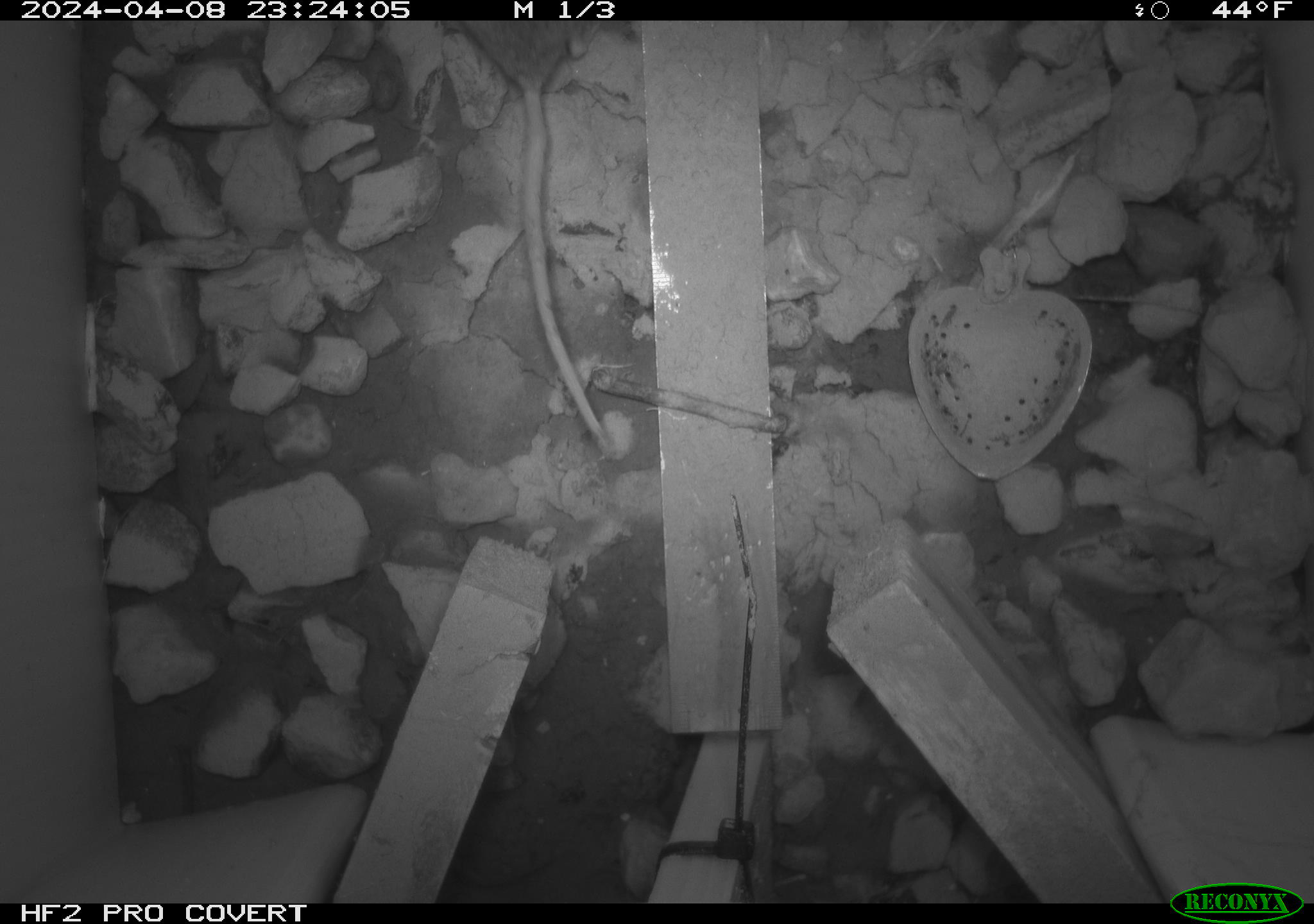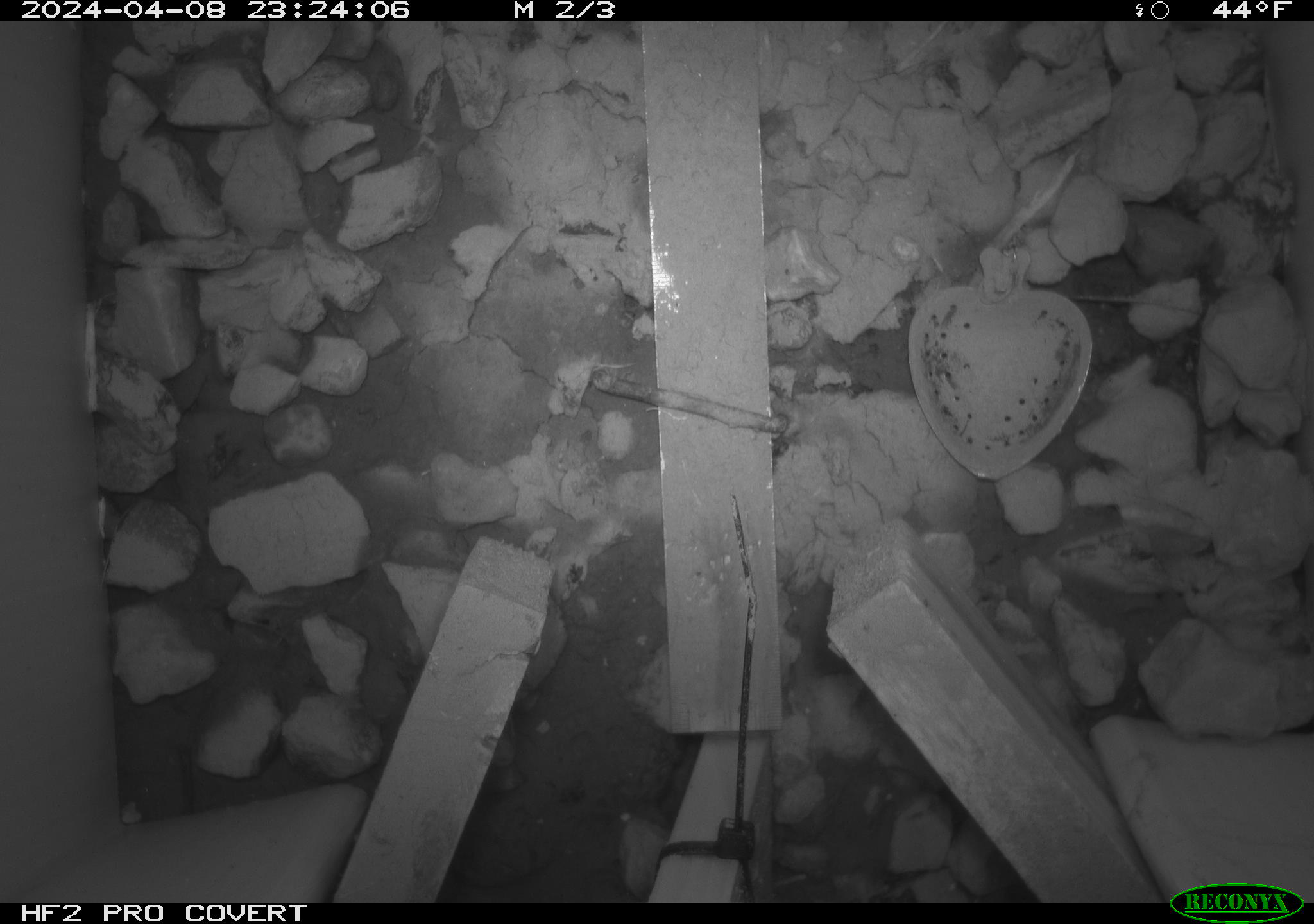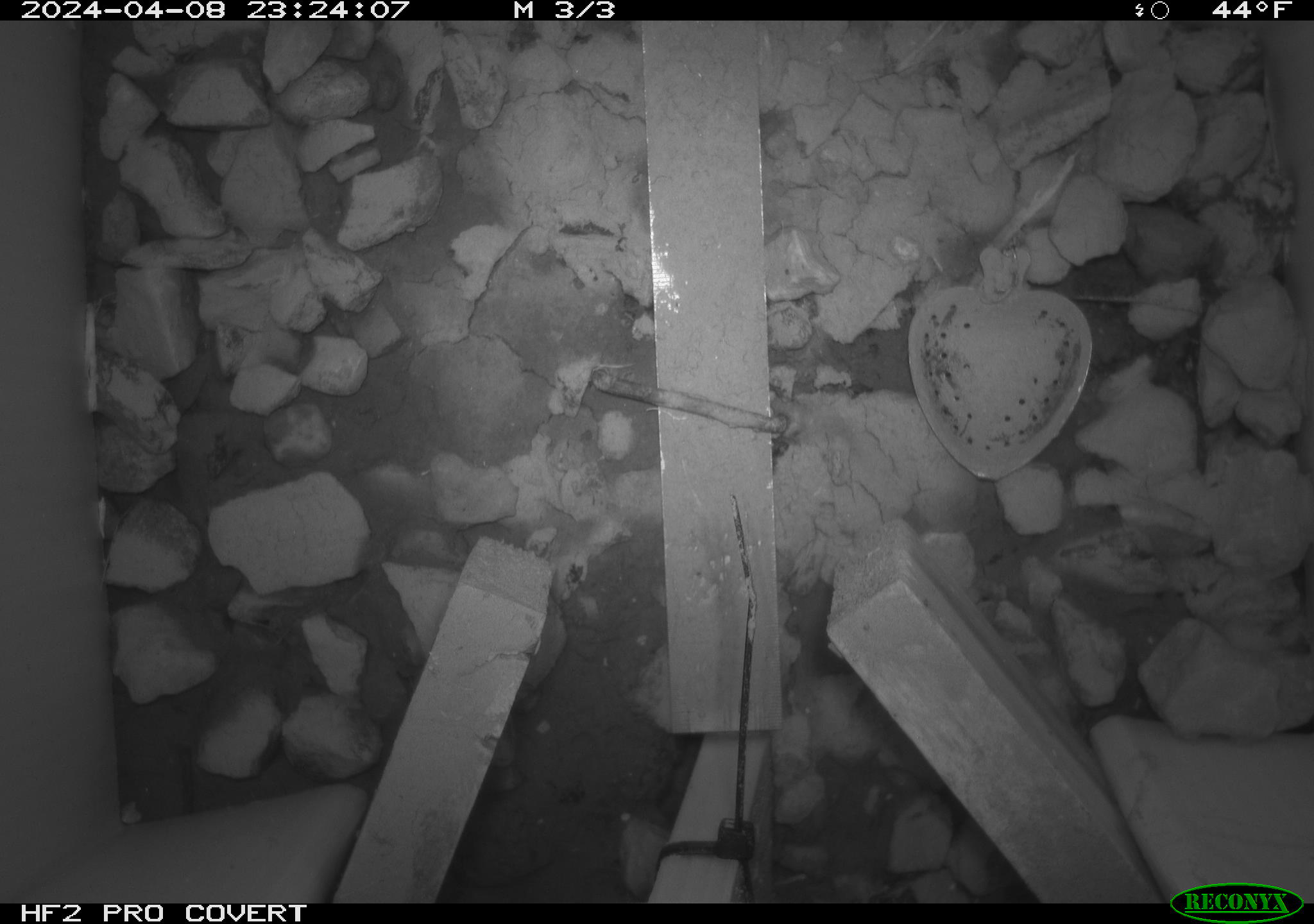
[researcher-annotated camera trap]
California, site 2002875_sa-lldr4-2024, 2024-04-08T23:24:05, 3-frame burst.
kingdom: Animalia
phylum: Chordata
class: Mammalia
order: Rodentia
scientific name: Rodentia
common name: rodent